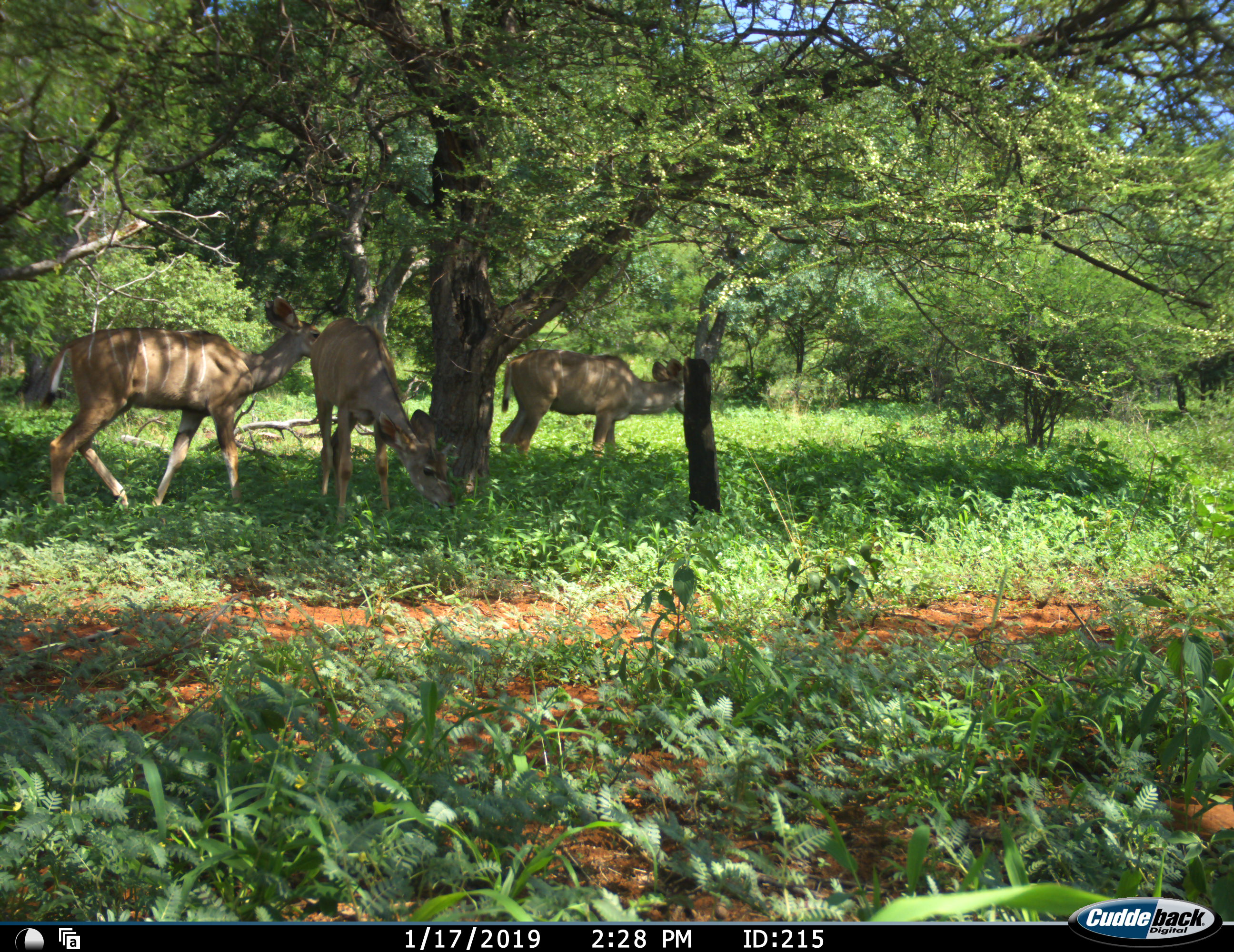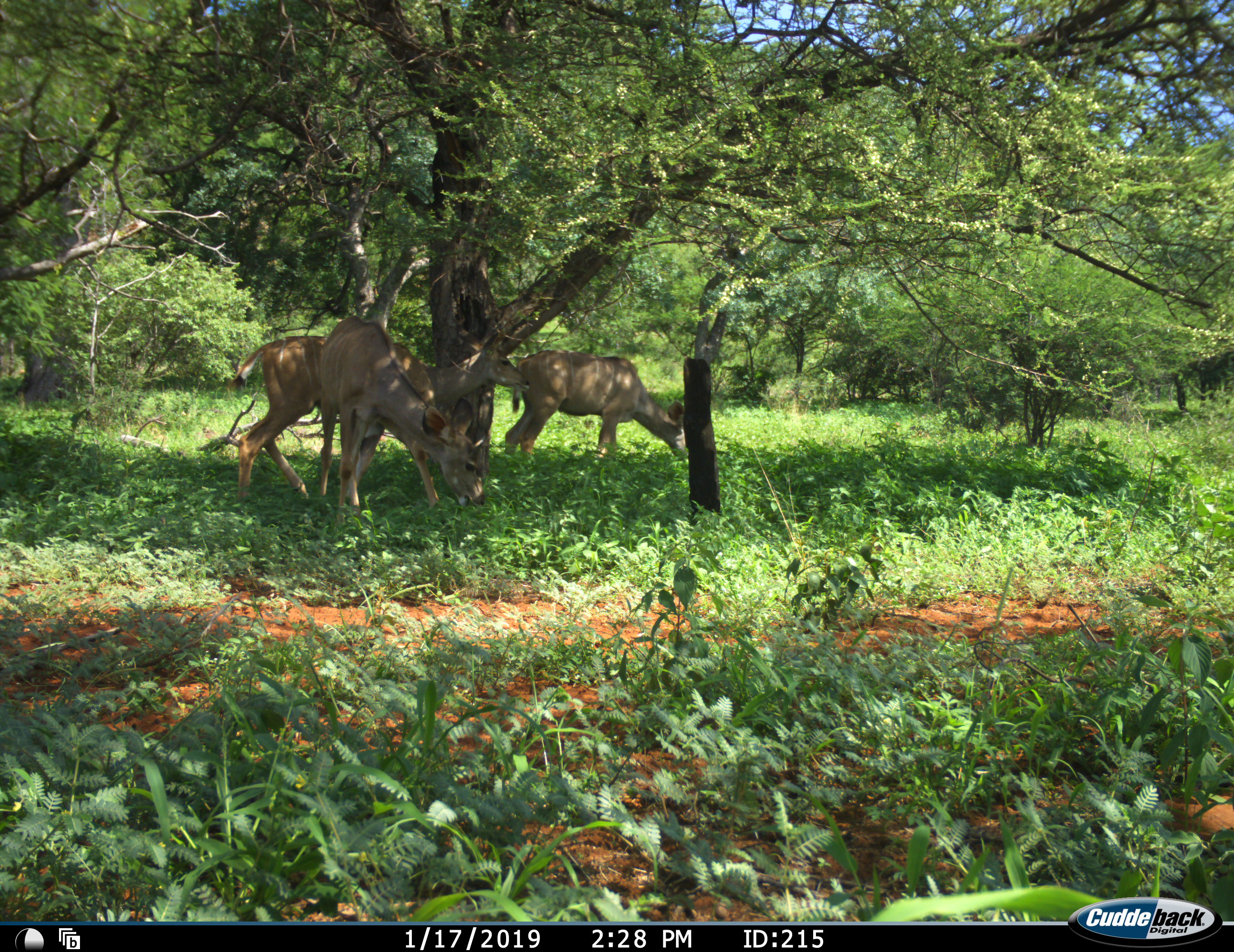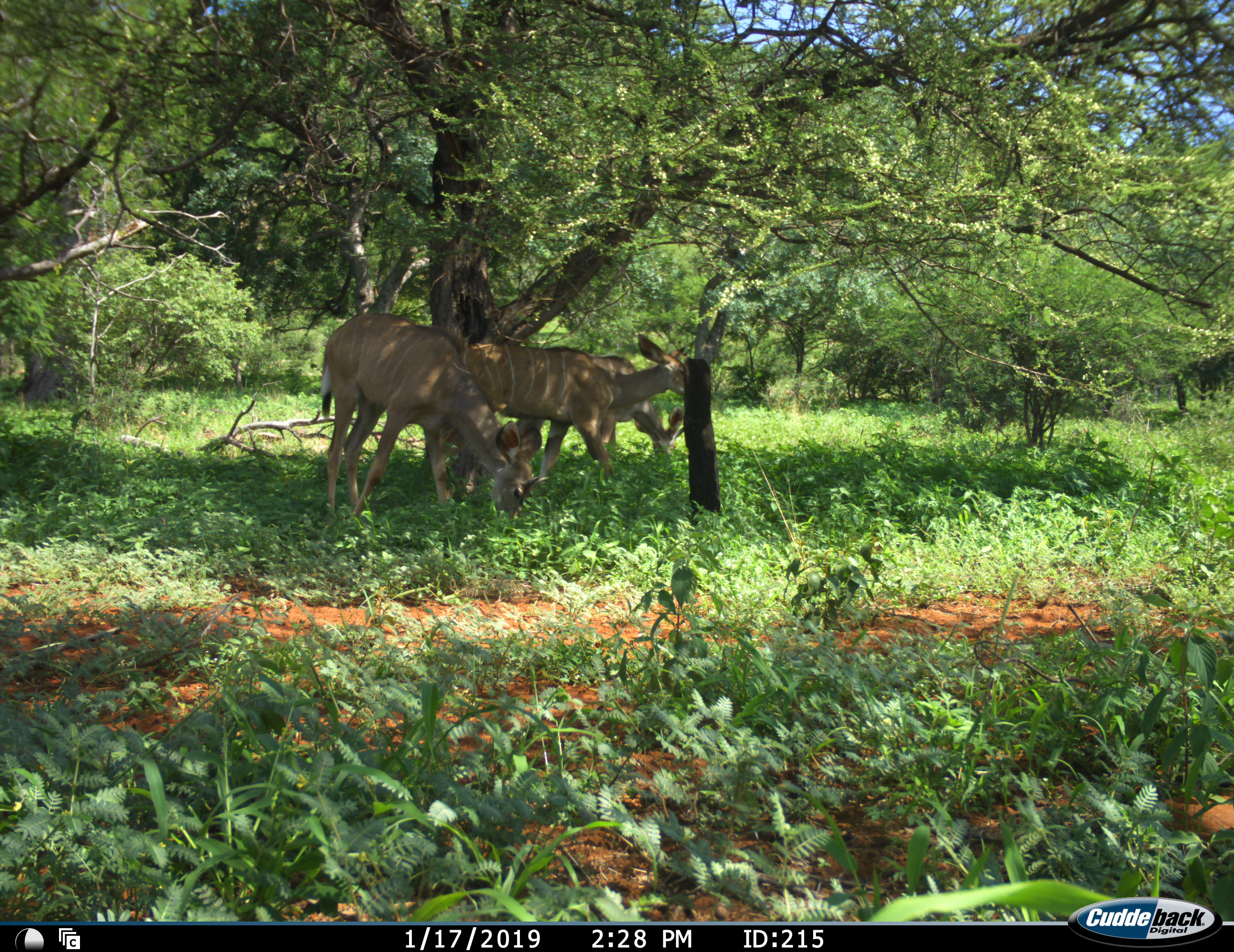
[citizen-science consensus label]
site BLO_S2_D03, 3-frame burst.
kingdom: Animalia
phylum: Chordata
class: Mammalia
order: Artiodactyla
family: Bovidae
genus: Tragelaphus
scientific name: Tragelaphus angasii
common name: nyala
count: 3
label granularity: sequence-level